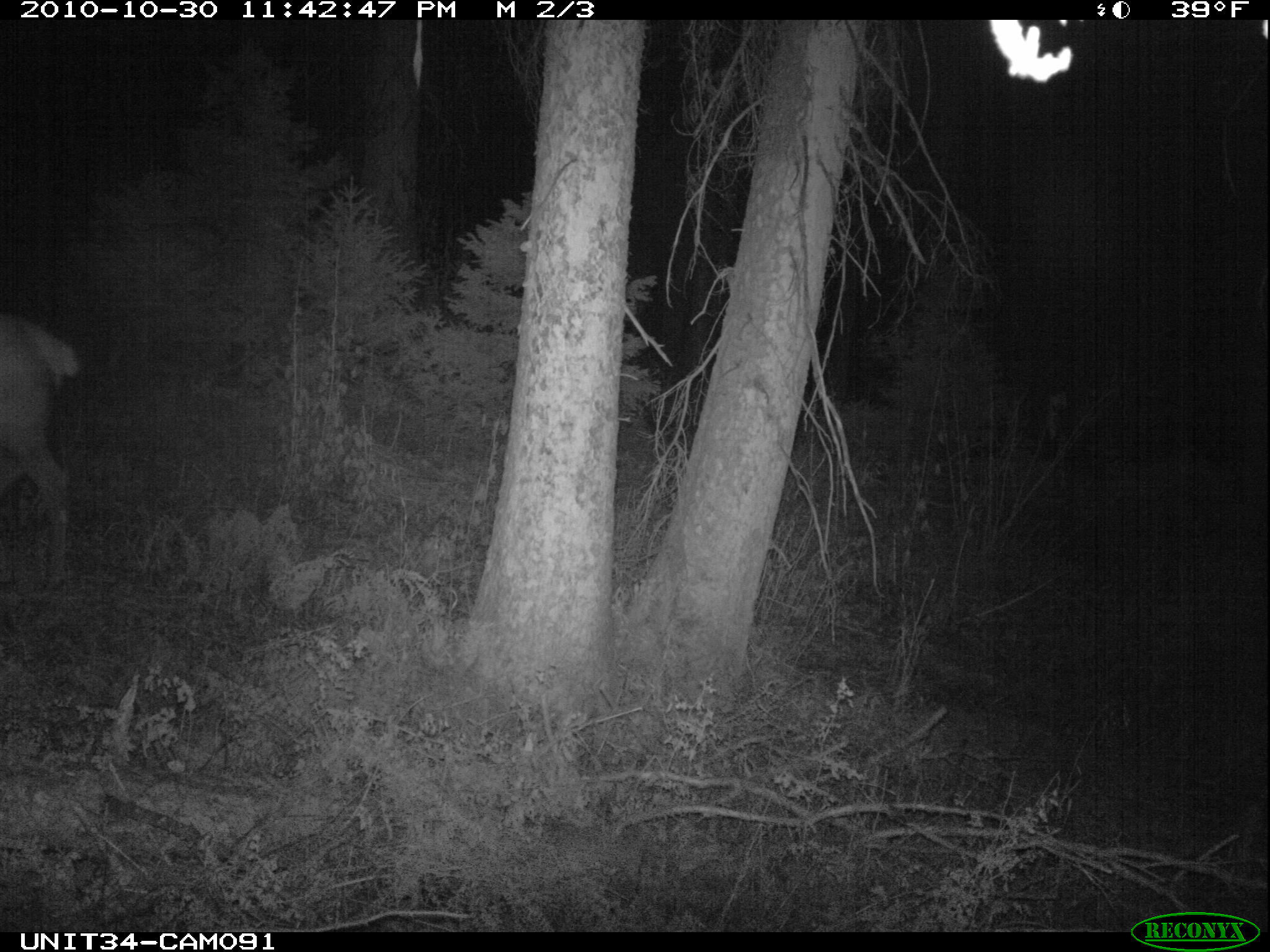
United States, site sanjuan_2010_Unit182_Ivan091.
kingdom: Animalia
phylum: Chordata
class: Mammalia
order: Artiodactyla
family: Cervidae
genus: Cervus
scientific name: Cervus elaphus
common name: red deer